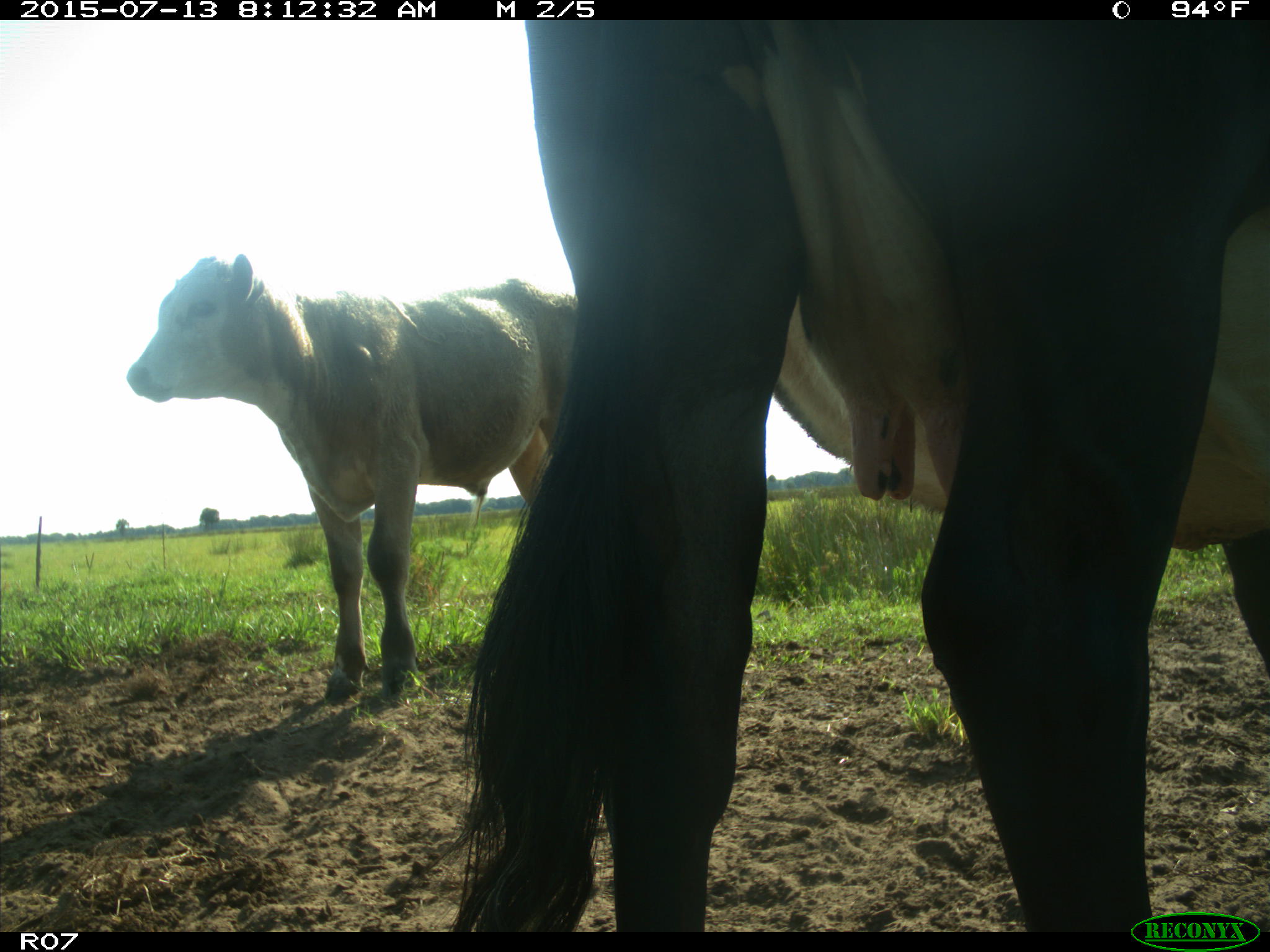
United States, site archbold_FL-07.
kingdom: Animalia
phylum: Chordata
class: Mammalia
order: Artiodactyla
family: Bovidae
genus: Bos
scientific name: Bos taurus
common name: domestic cow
Bos taurus (domestic cow).